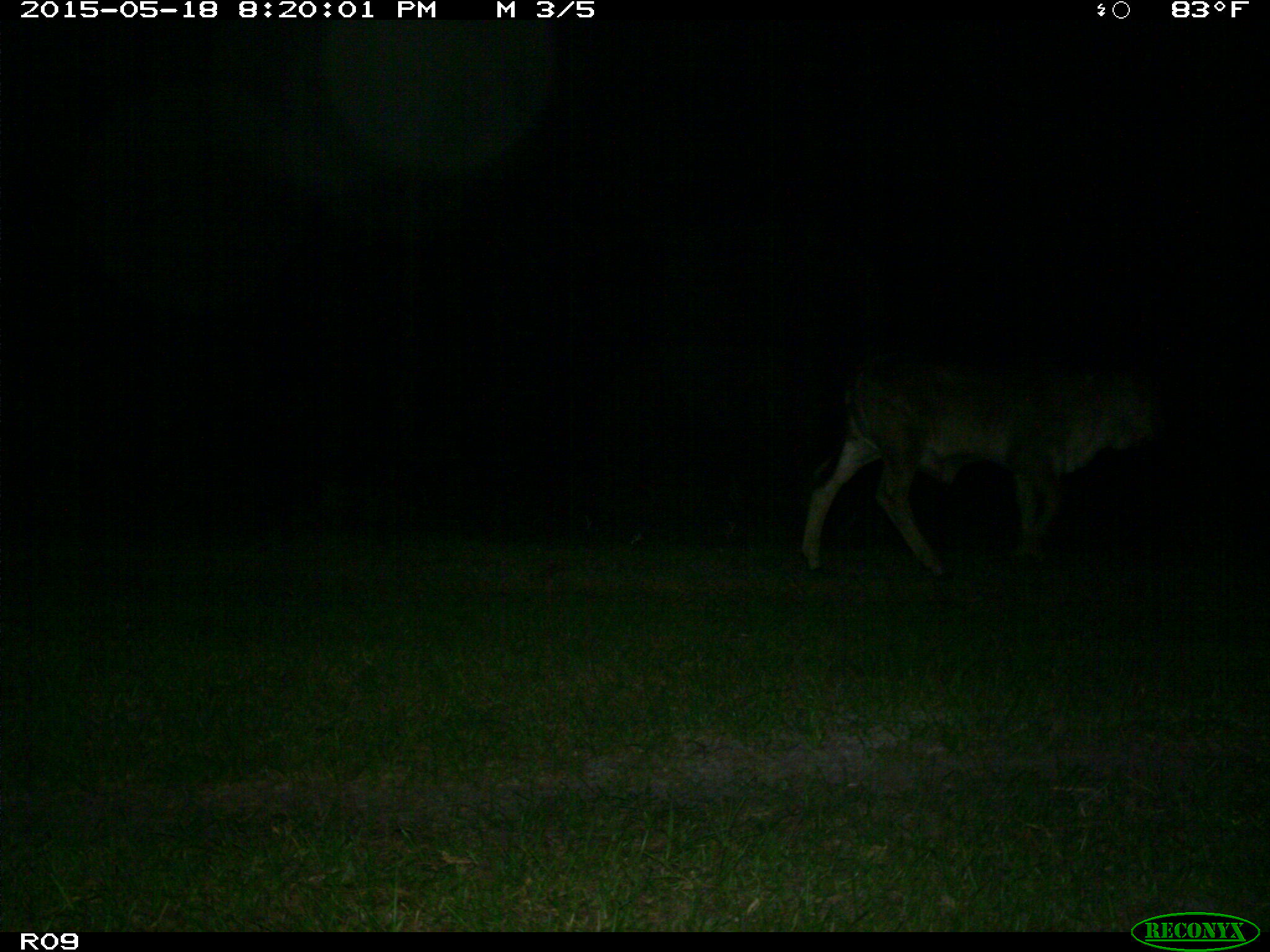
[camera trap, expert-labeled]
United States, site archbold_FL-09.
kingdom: Animalia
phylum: Chordata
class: Mammalia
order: Artiodactyla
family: Bovidae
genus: Bos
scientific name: Bos taurus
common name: domestic cow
Bos taurus (domestic cow).